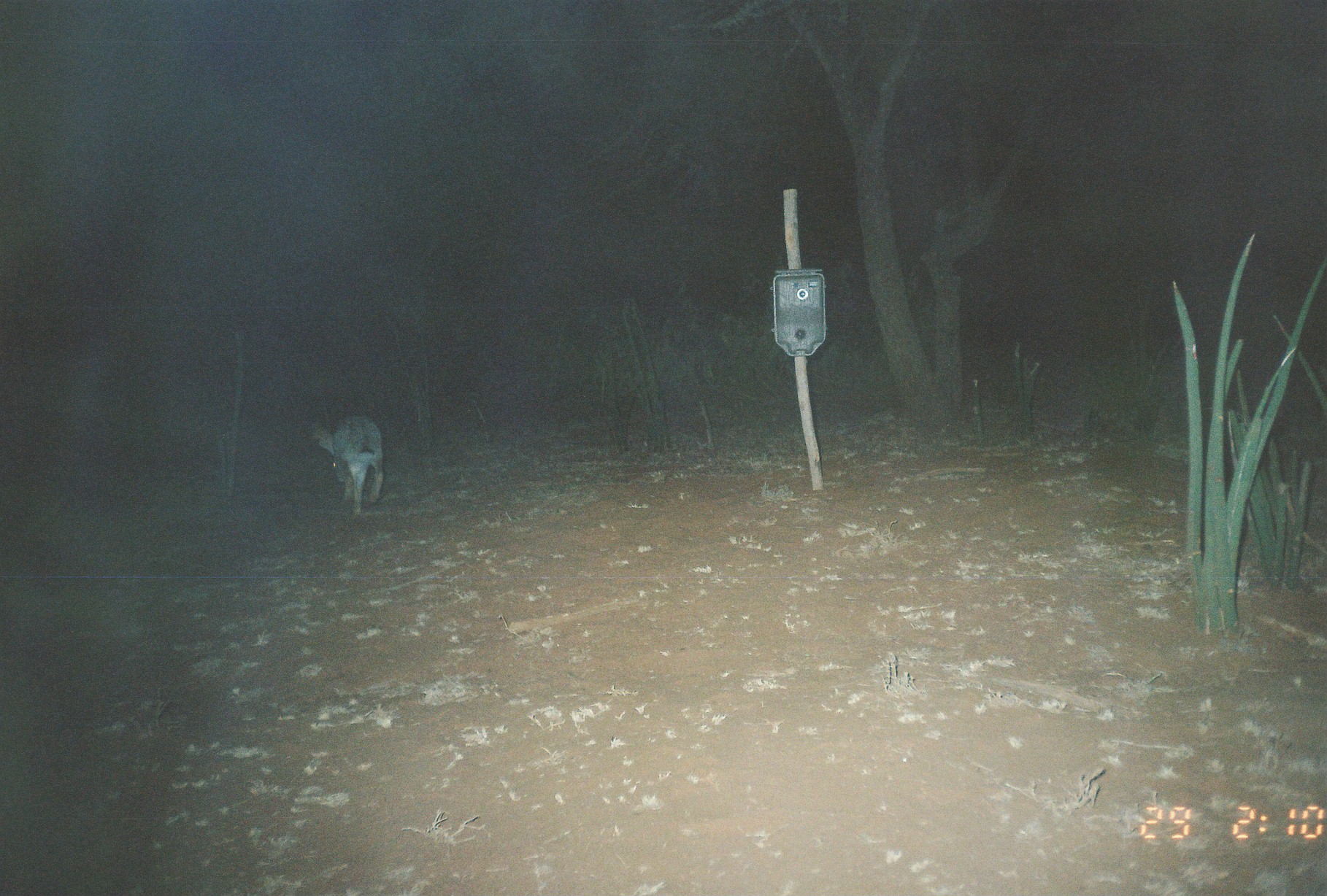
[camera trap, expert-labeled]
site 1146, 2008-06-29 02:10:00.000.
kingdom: Animalia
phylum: Chordata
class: Mammalia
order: Lagomorpha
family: Leporidae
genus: Lepus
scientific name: Lepus saxatilis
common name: scrub hare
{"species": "Lepus saxatilis (scrub hare)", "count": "1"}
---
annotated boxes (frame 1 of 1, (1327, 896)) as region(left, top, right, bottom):
lepus saxatilis: region(309, 414, 383, 518)